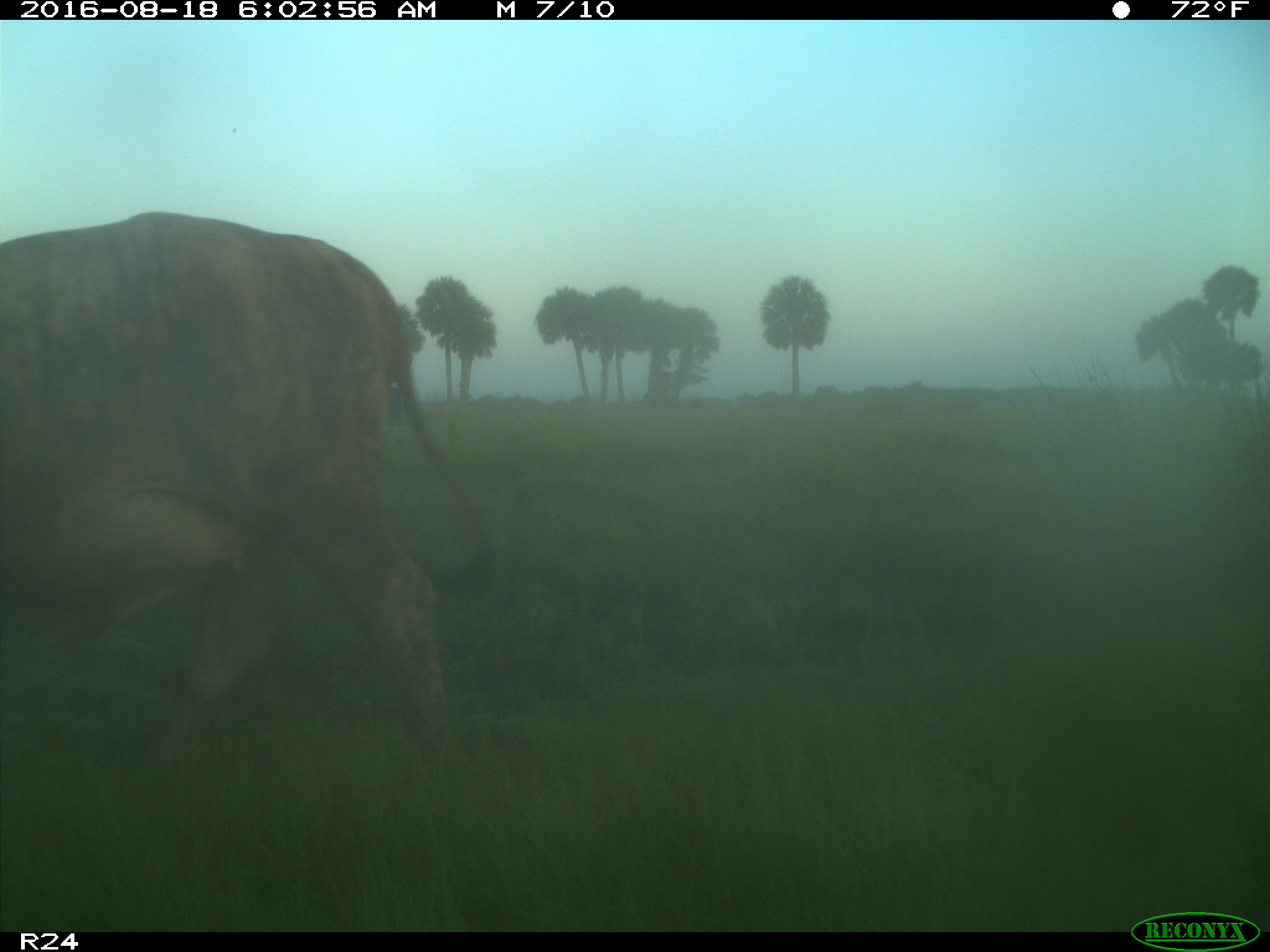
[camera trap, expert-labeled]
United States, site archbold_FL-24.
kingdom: Animalia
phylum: Chordata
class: Mammalia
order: Artiodactyla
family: Bovidae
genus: Bos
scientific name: Bos taurus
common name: domestic cow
Bos taurus (domestic cow).